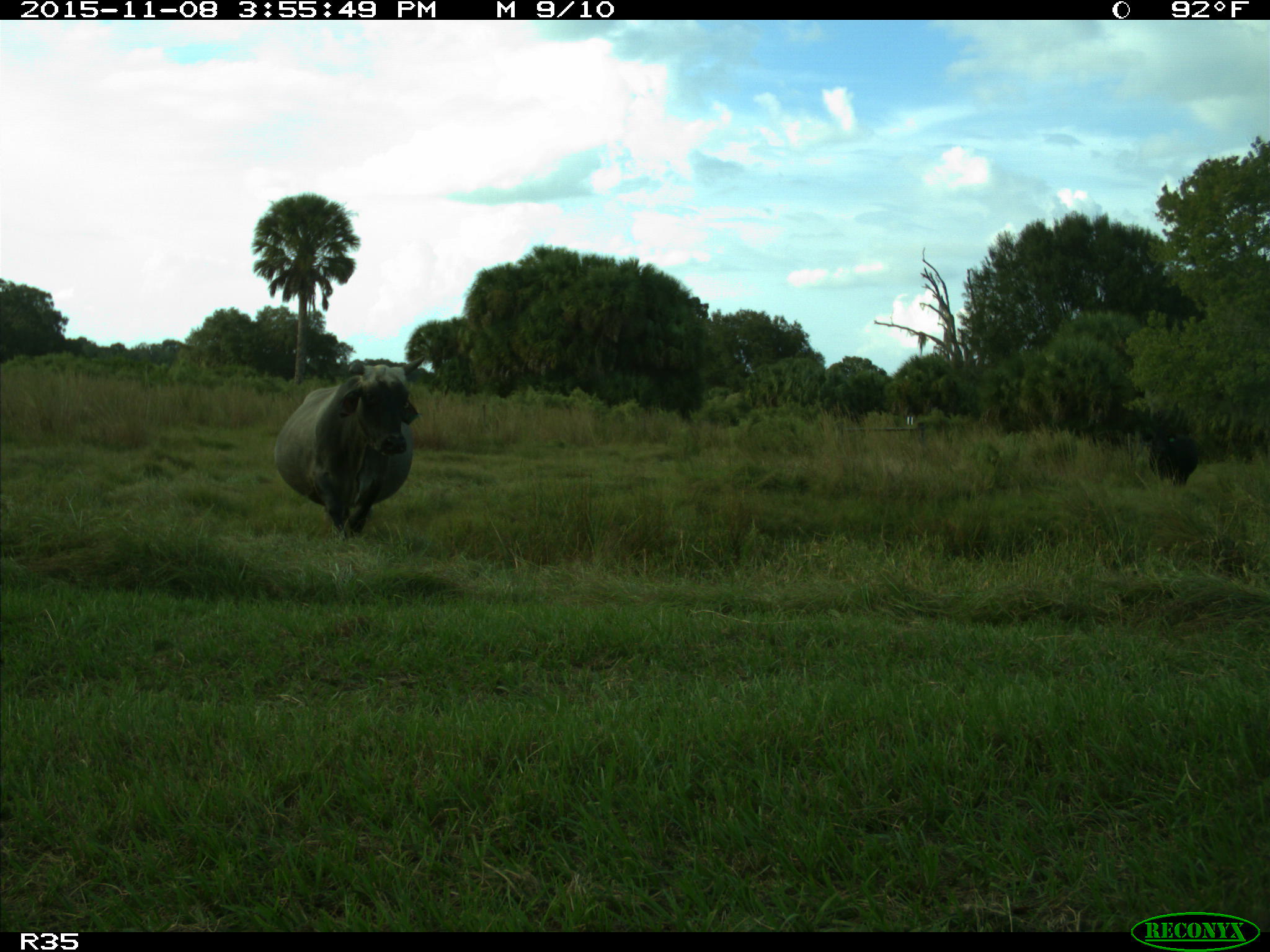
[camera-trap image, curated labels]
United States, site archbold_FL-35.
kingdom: Animalia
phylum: Chordata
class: Mammalia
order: Artiodactyla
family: Bovidae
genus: Bos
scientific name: Bos taurus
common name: domestic cow